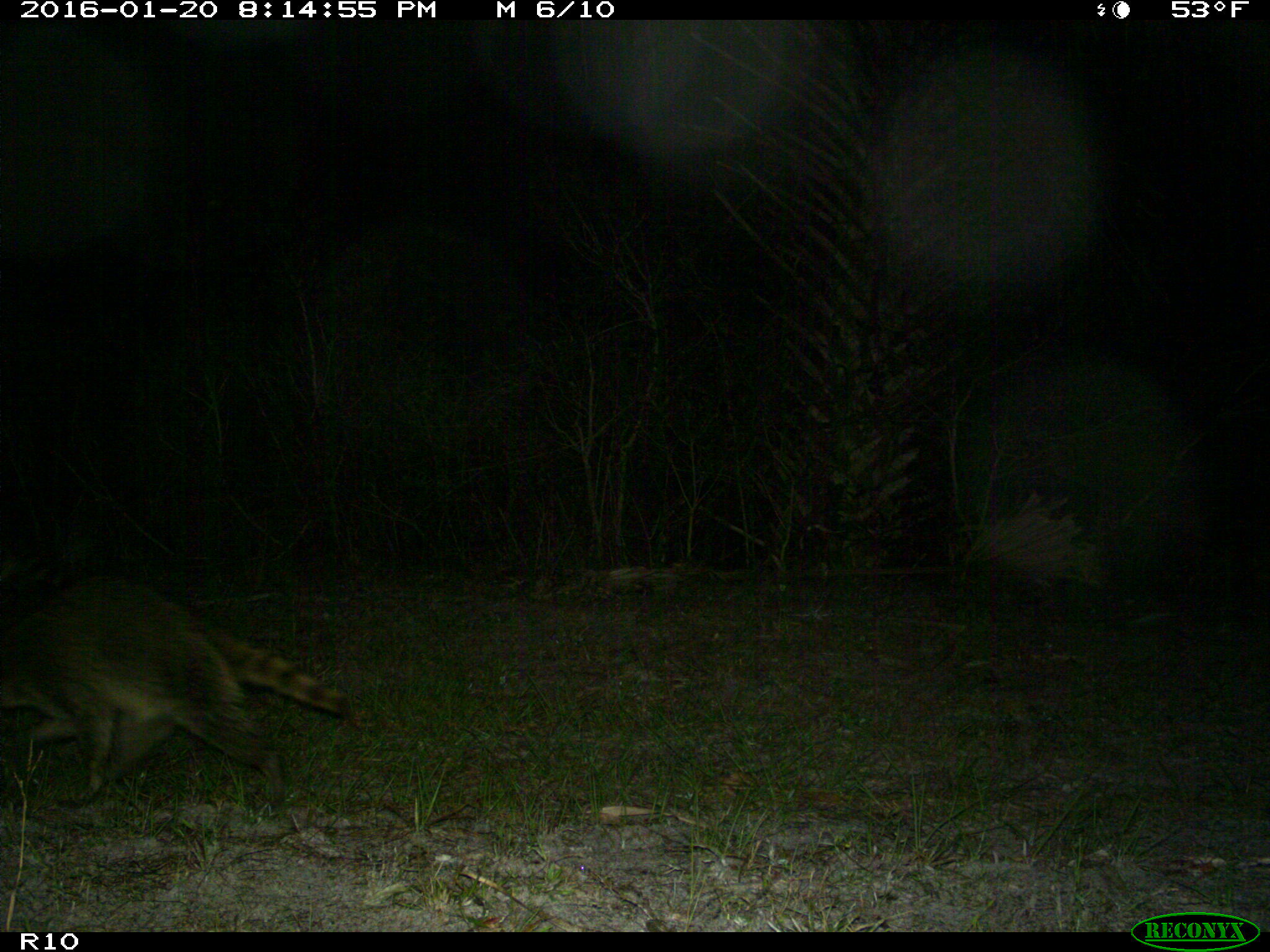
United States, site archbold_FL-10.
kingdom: Animalia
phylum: Chordata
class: Mammalia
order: Carnivora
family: Procyonidae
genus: Procyon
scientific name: Procyon lotor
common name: common raccoon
Procyon lotor (common raccoon).